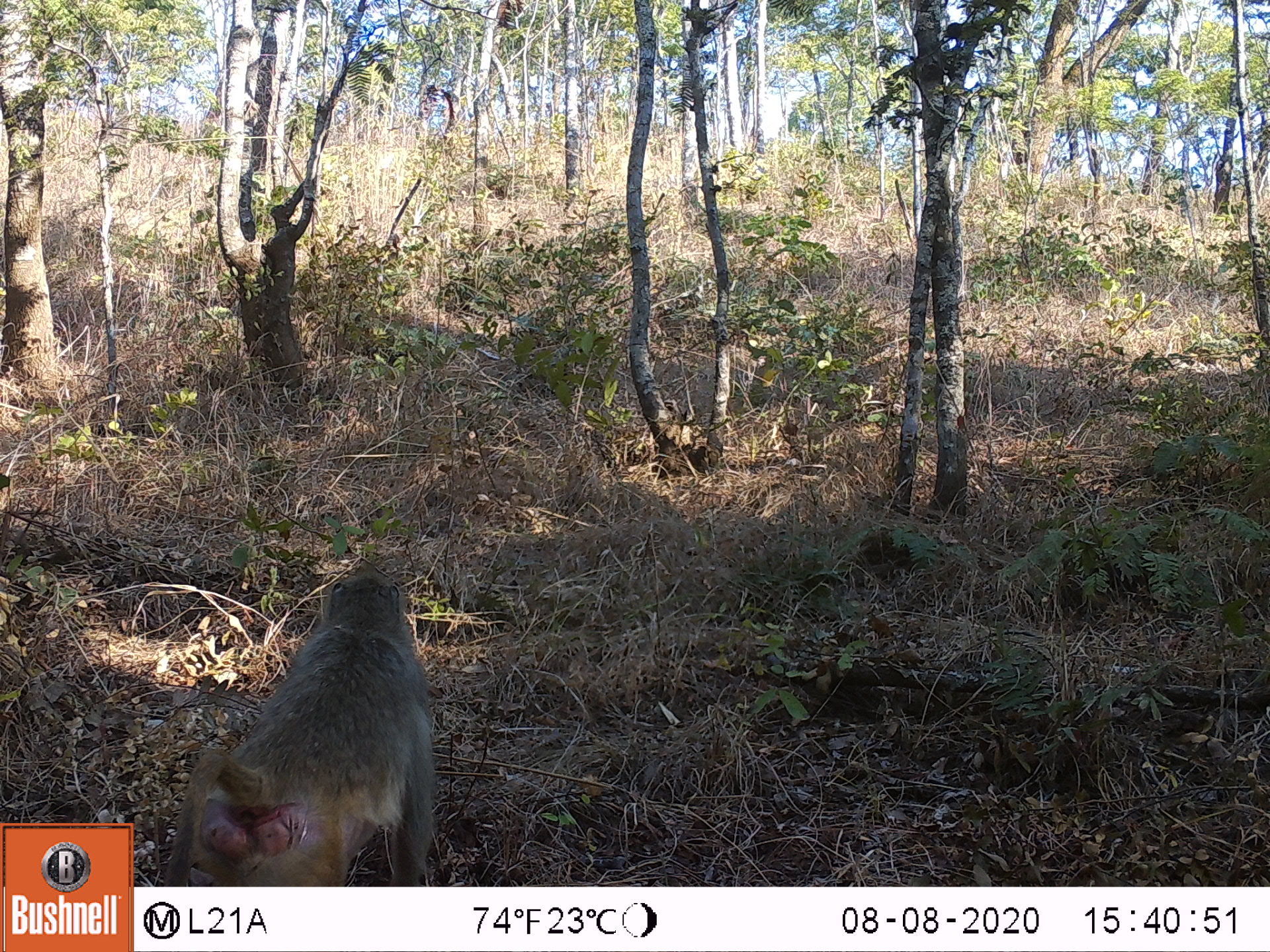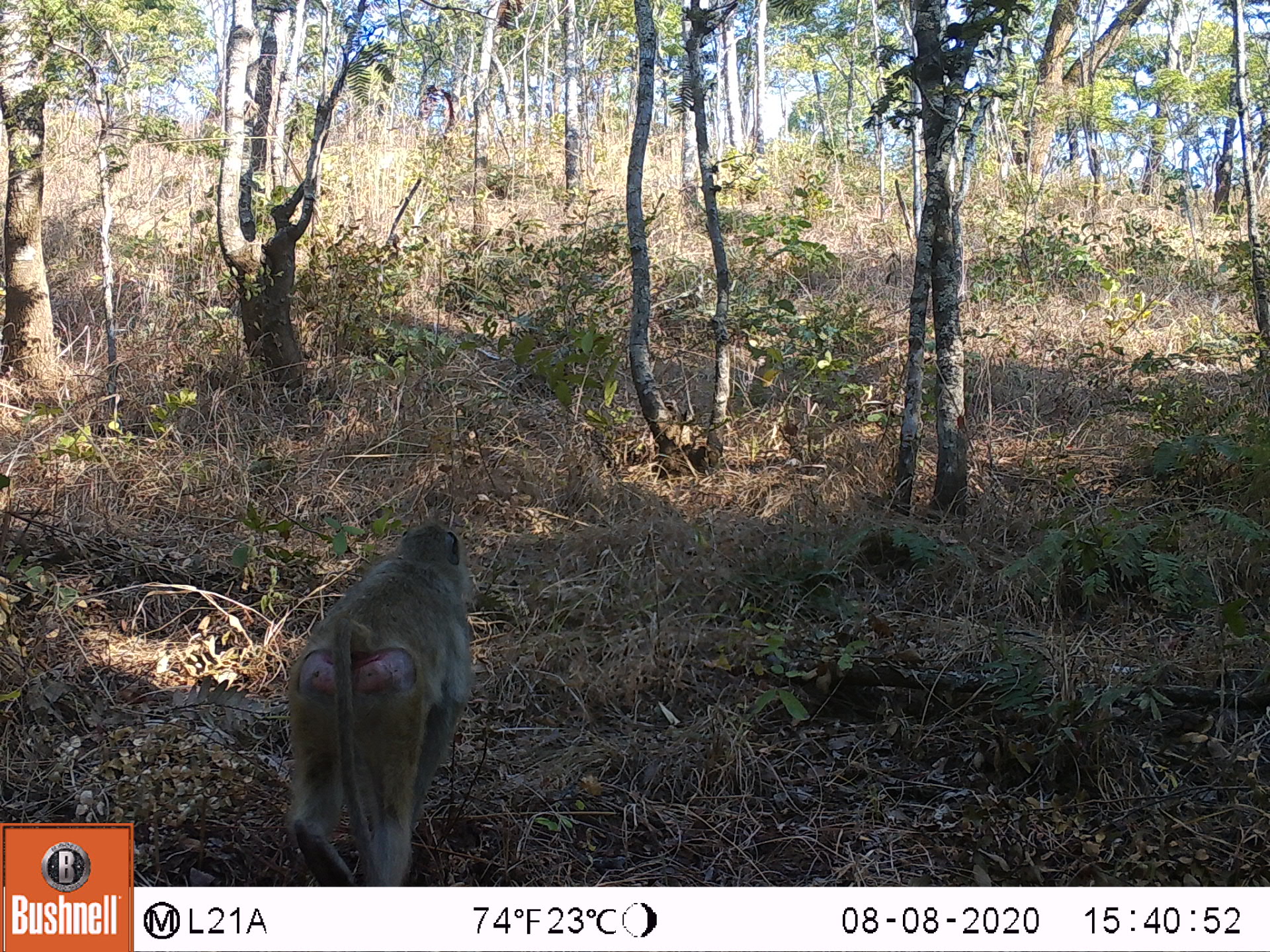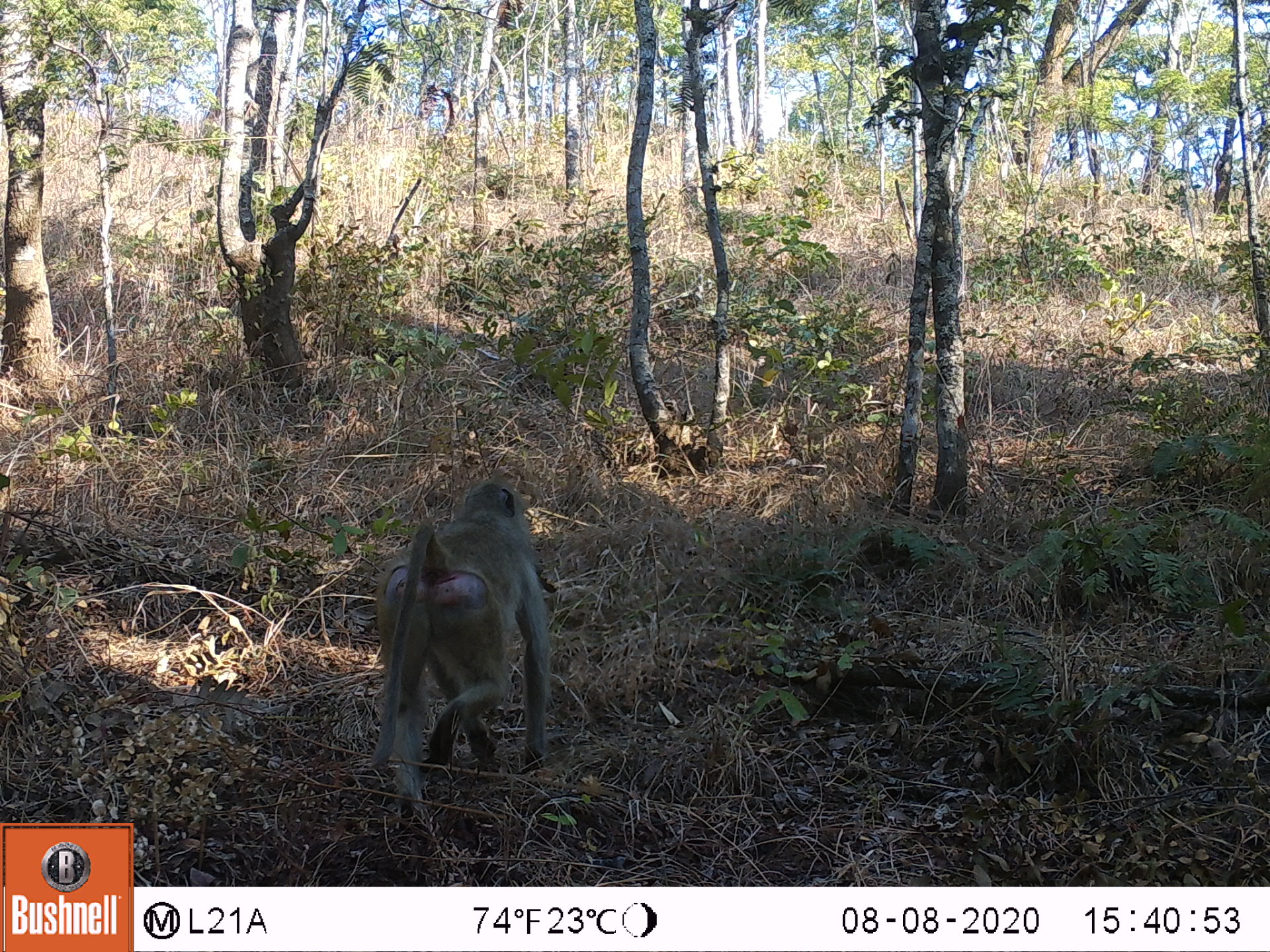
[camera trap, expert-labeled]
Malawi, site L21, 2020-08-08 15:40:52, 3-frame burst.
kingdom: Animalia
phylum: Chordata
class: Mammalia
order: Primates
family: Cercopithecidae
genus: Papio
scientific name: Papio cynocephalus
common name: yellow baboon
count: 1